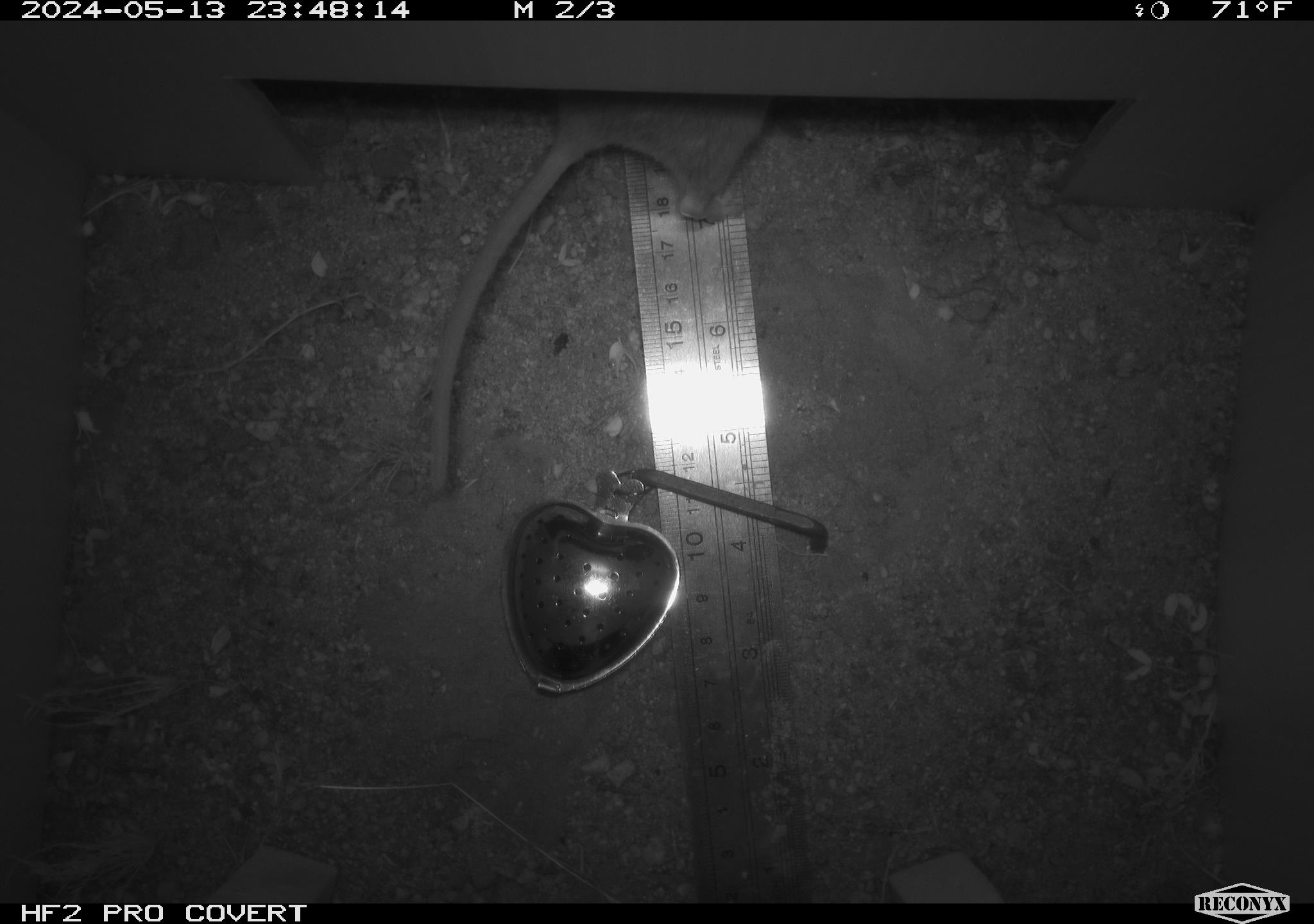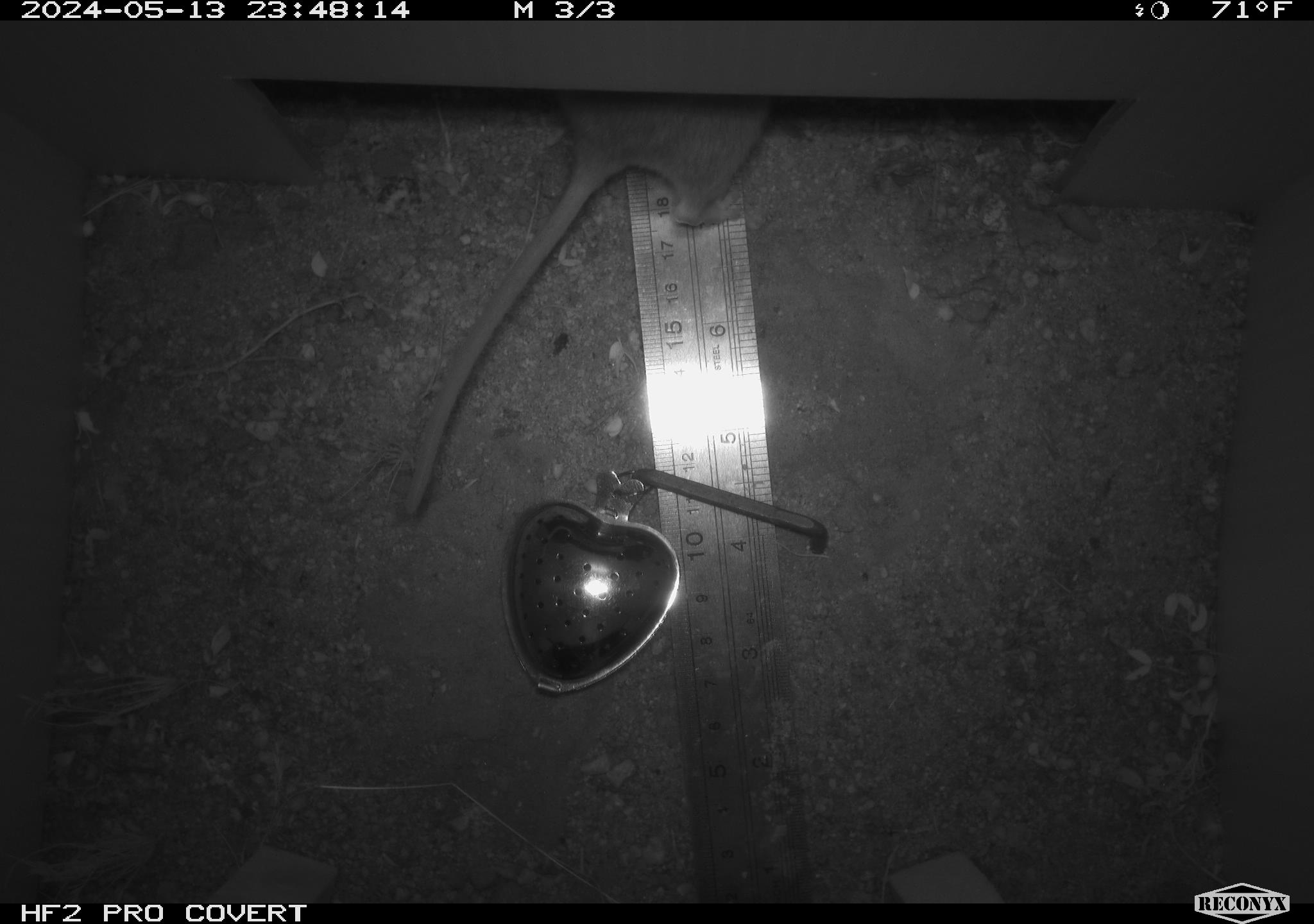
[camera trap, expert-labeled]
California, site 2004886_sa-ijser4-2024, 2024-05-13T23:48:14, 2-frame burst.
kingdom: Animalia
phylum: Chordata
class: Mammalia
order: Rodentia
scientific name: Rodentia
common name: woodrat or rat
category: woodrat or rat species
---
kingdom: Animalia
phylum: Chordata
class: Mammalia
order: Rodentia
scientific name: Rodentia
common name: woodrat or rat or mouse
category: woodrat or rat or mouse species